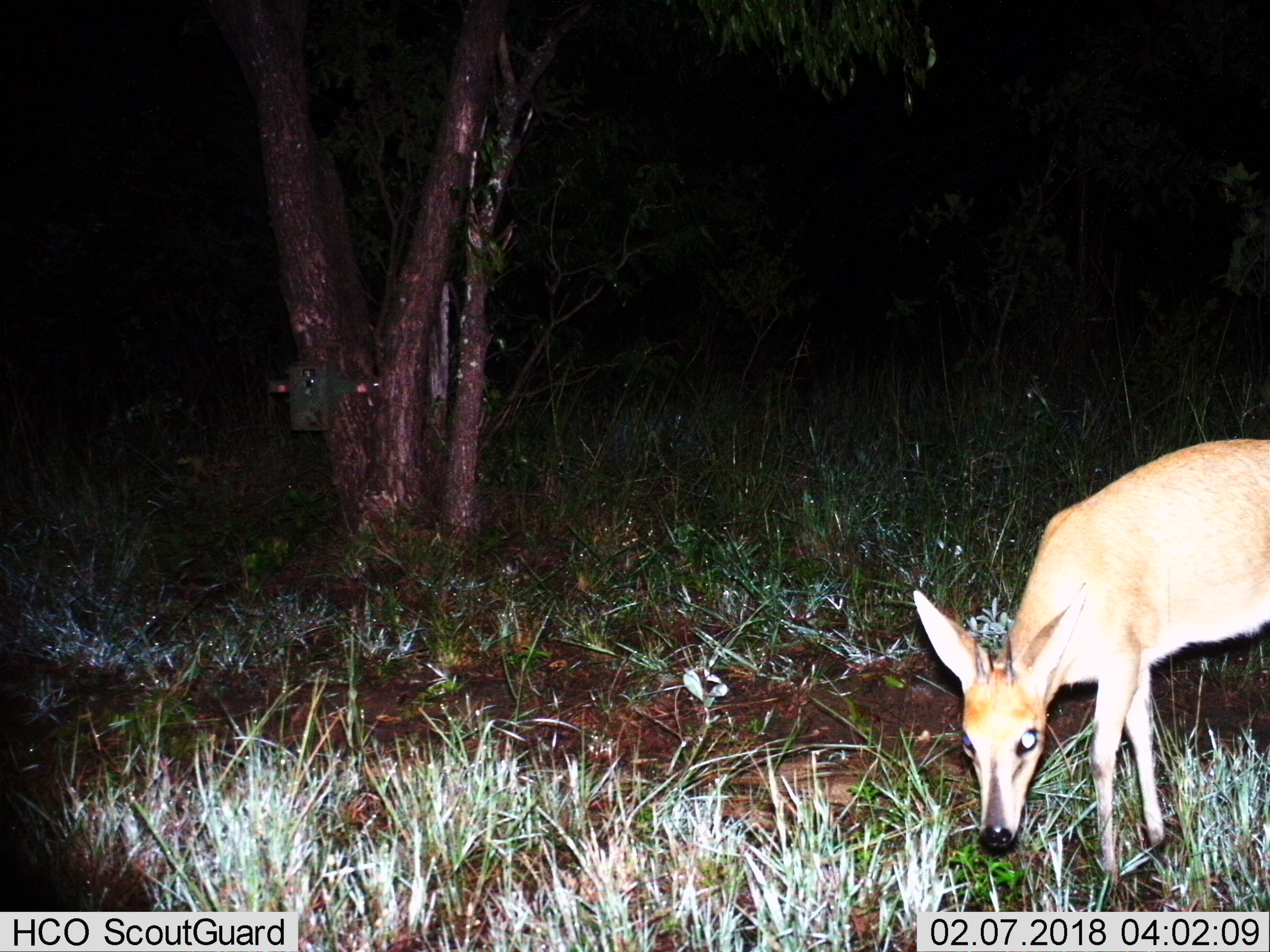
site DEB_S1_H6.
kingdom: Animalia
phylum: Chordata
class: Mammalia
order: Artiodactyla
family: Bovidae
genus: Sylvicapra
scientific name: Sylvicapra grimmia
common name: common duiker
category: duikercommongrey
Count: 1.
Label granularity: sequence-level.